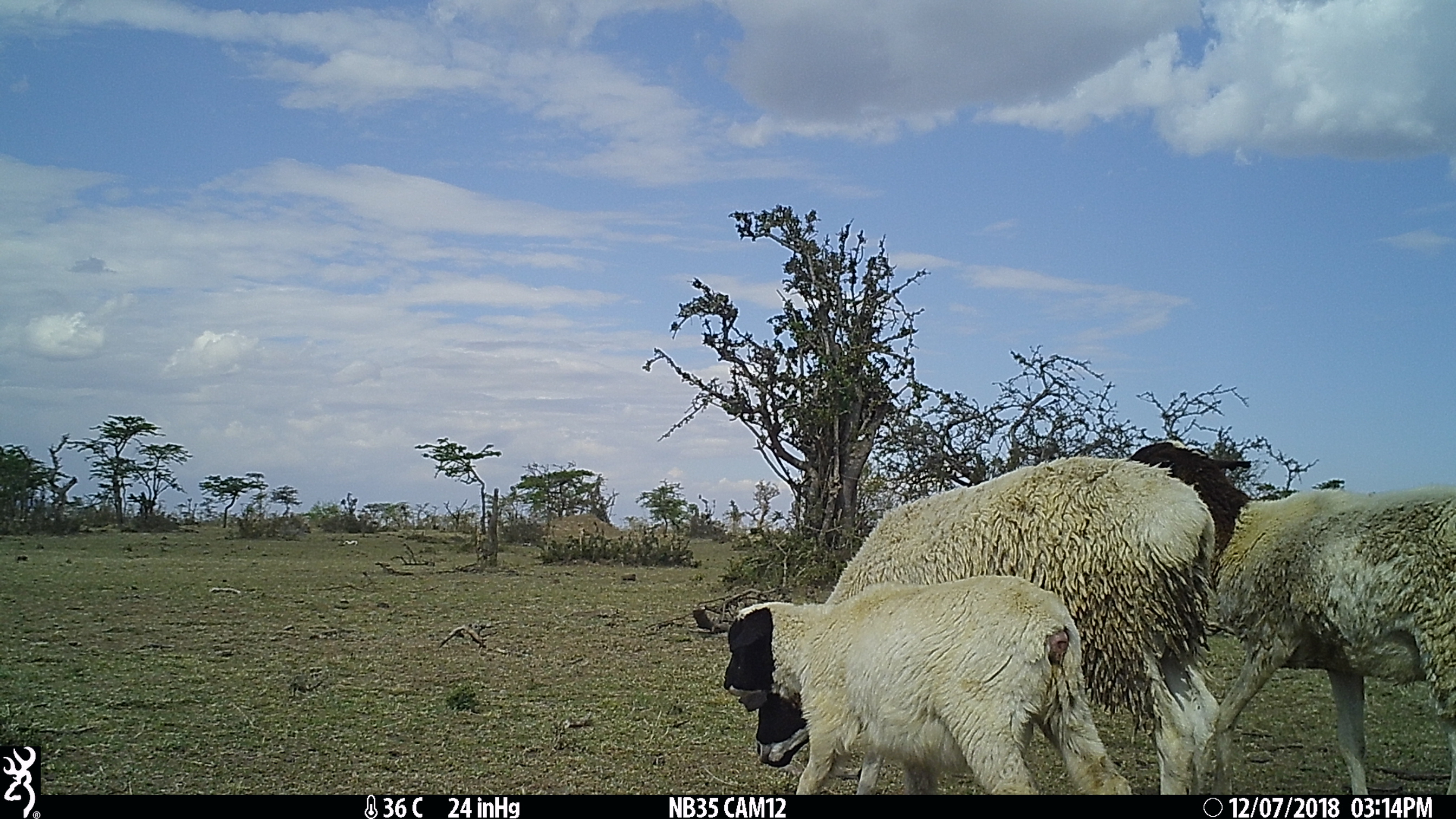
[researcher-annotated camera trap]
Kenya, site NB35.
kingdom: Animalia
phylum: Chordata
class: Mammalia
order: Artiodactyla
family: Bovidae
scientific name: Bovidae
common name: sheep or goat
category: shoat